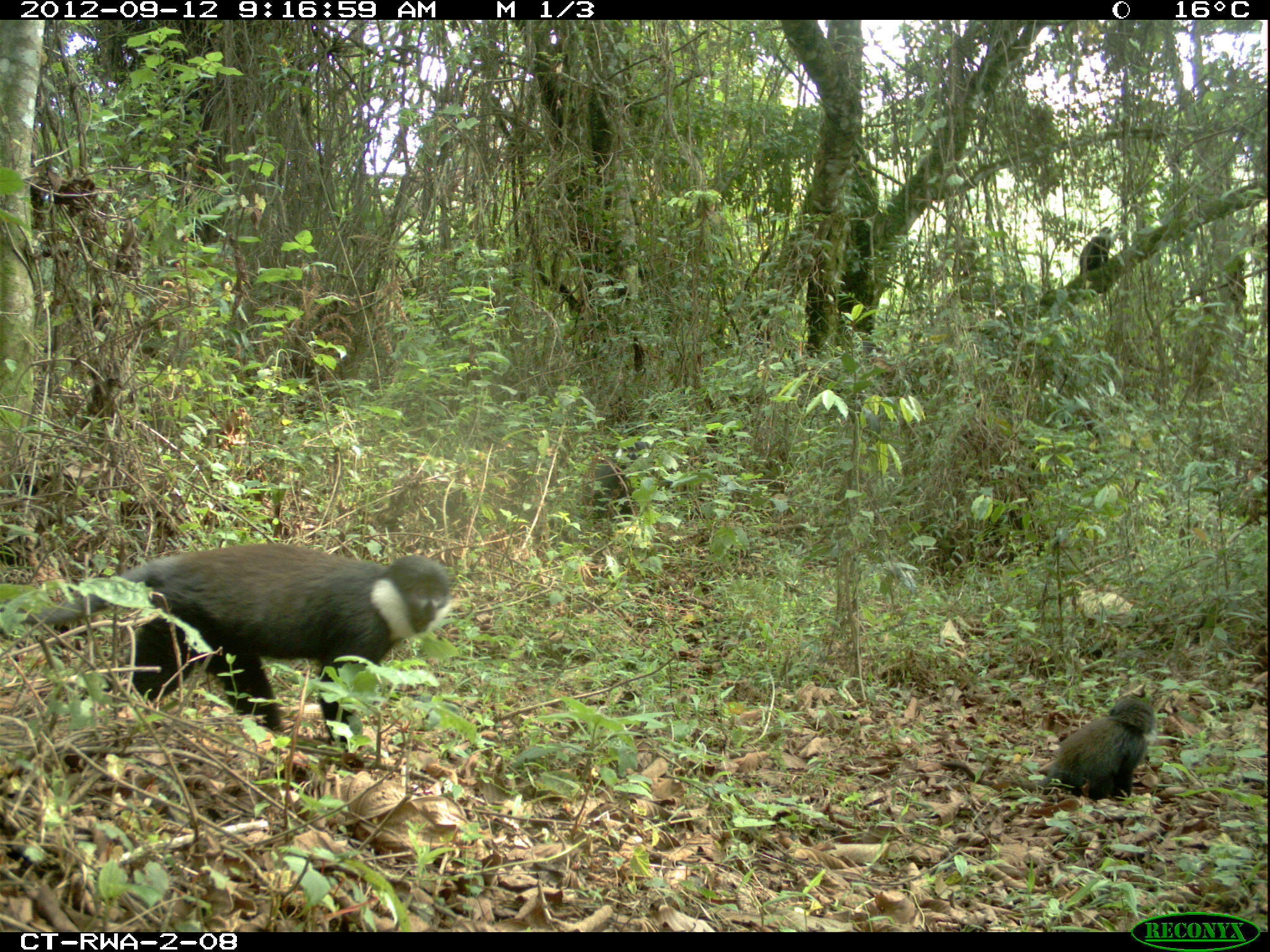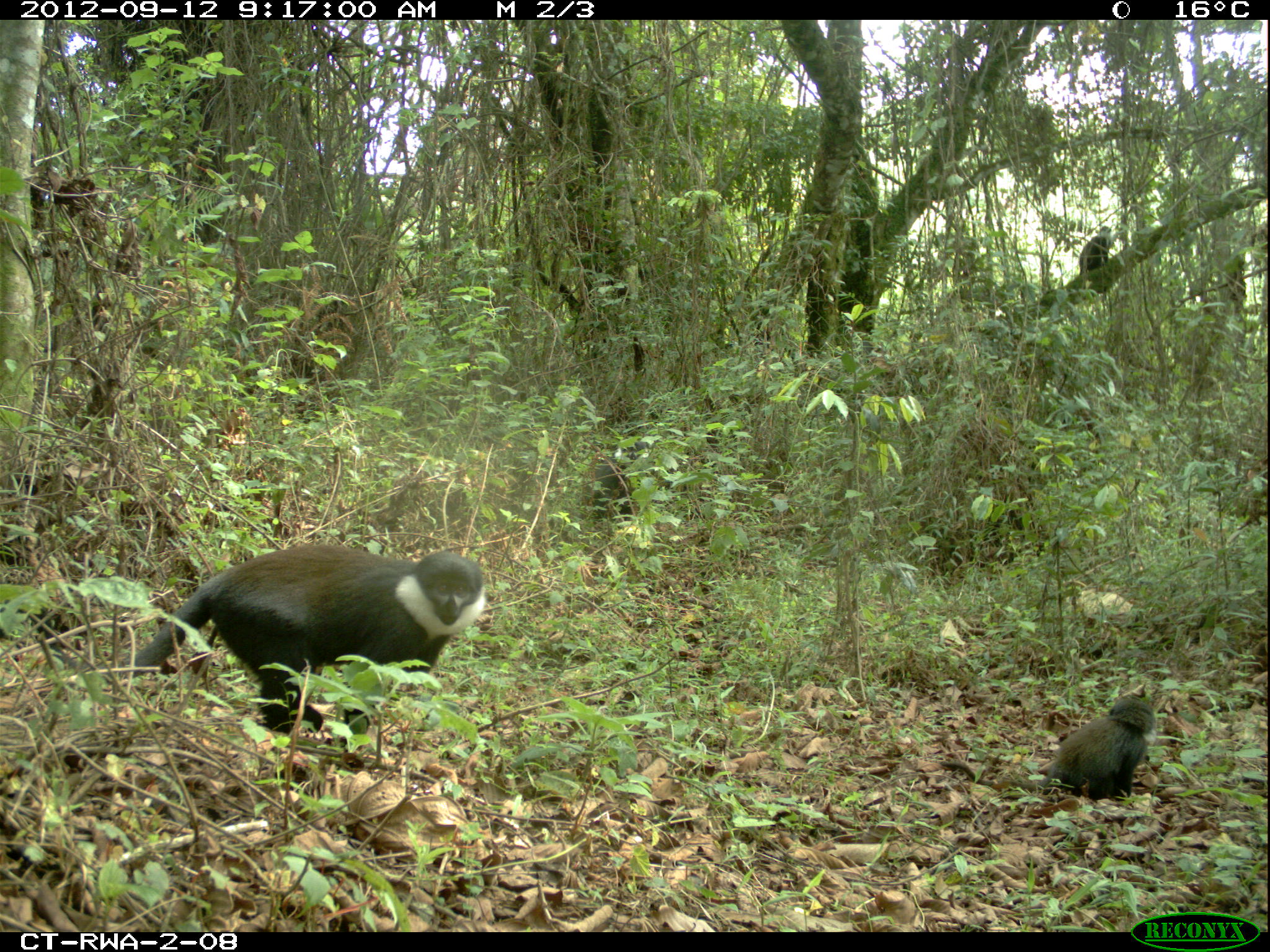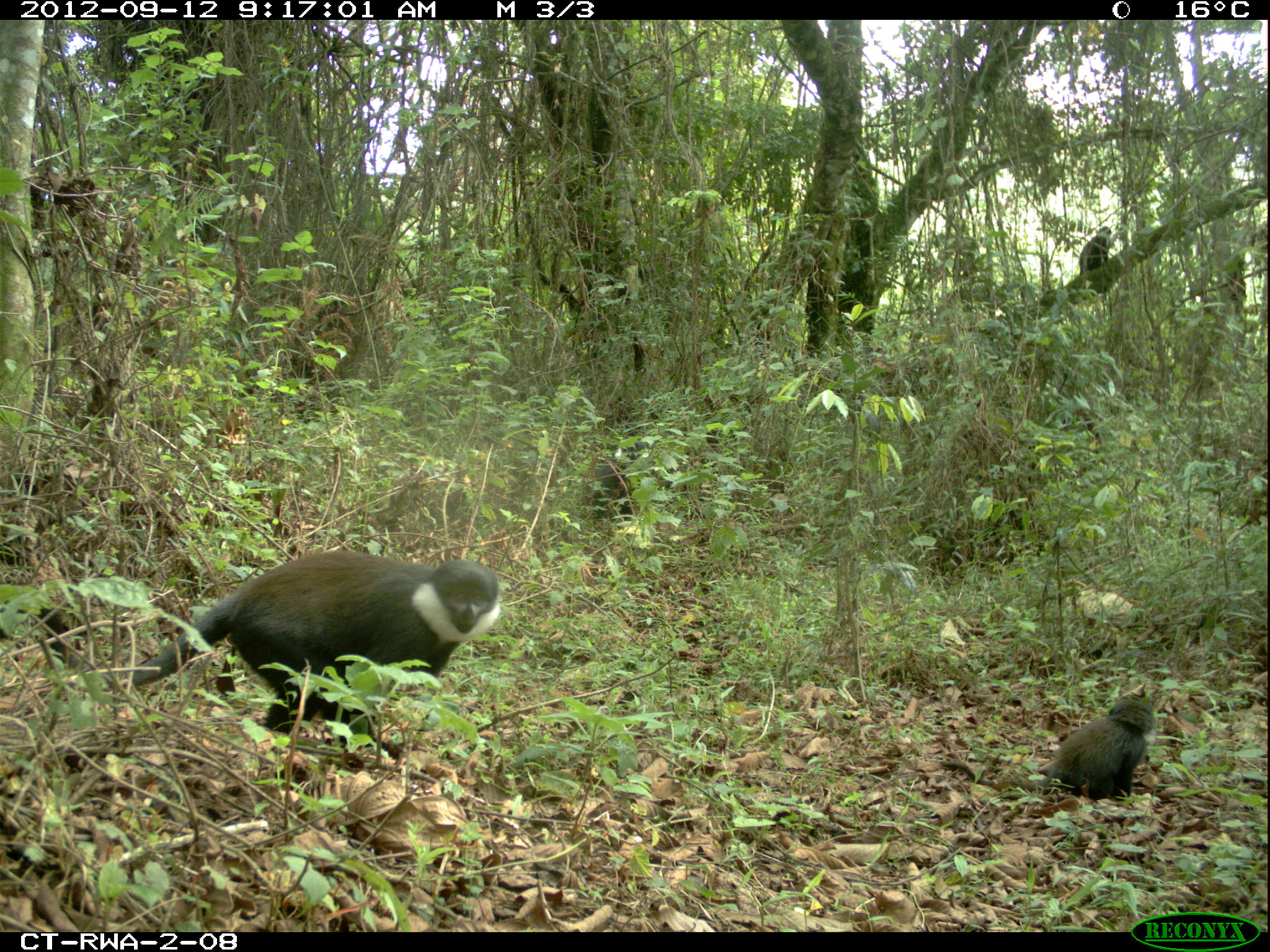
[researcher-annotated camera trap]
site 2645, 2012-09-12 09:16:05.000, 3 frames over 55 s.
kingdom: Animalia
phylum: Chordata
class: Mammalia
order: Primates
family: Cercopithecidae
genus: Allochrocebus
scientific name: Allochrocebus lhoesti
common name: l'hoest's monkey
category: cercopithecus lhoesti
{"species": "cercopithecus lhoesti (l'hoest's monkey) (Allochrocebus lhoesti)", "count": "3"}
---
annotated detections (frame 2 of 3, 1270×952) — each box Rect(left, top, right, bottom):
cercopithecus lhoesti: Rect(47, 545, 484, 740); Rect(939, 693, 1153, 801); Rect(574, 441, 649, 538); Rect(1079, 226, 1113, 275)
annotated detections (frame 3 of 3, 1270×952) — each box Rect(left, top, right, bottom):
cercopithecus lhoesti: Rect(0, 545, 497, 761); Rect(939, 693, 1153, 801); Rect(574, 441, 649, 538); Rect(1079, 226, 1113, 275)